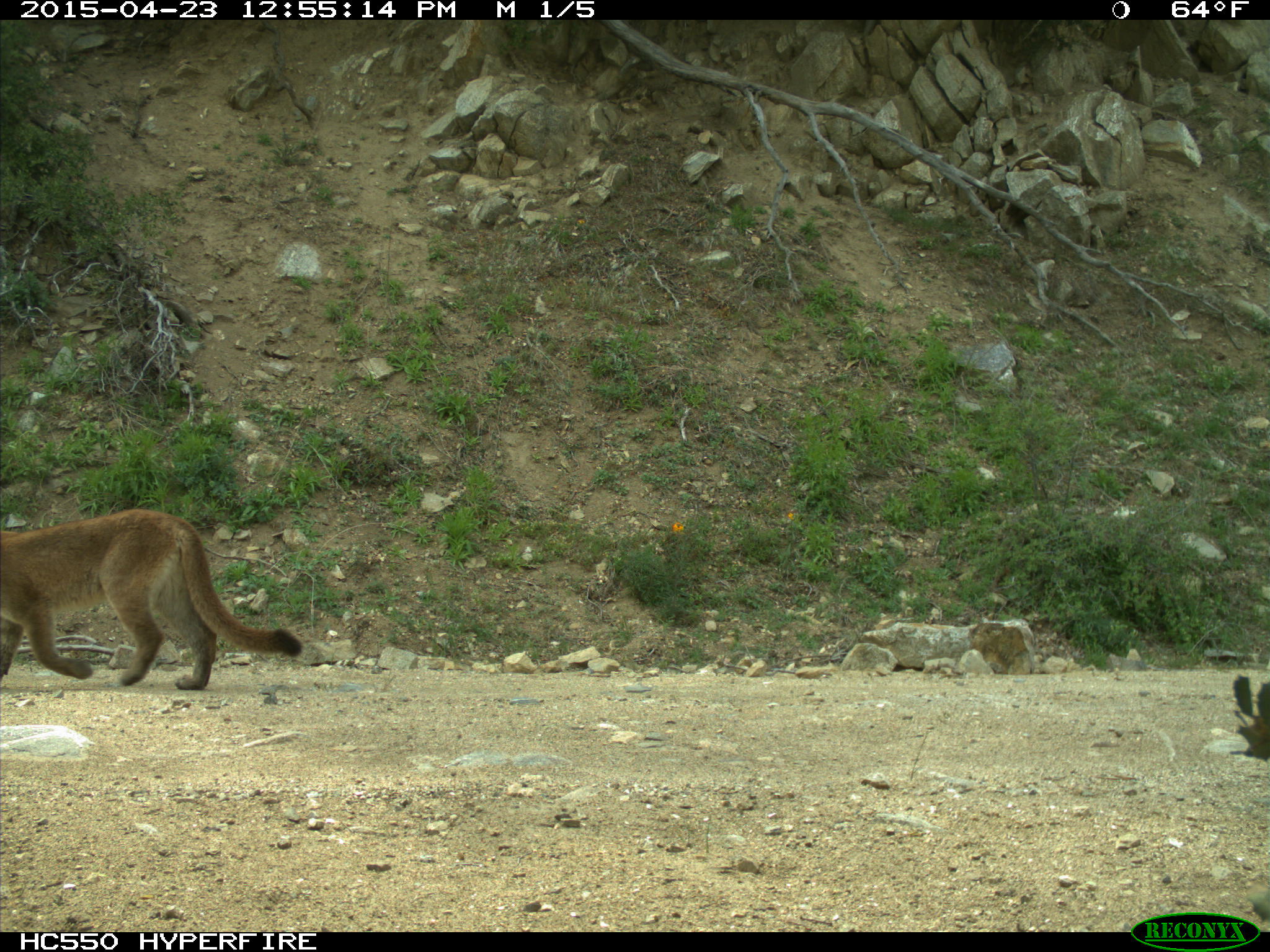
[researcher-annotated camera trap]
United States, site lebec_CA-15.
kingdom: Animalia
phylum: Chordata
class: Mammalia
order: Carnivora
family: Felidae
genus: Puma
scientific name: Puma concolor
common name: mountain lion